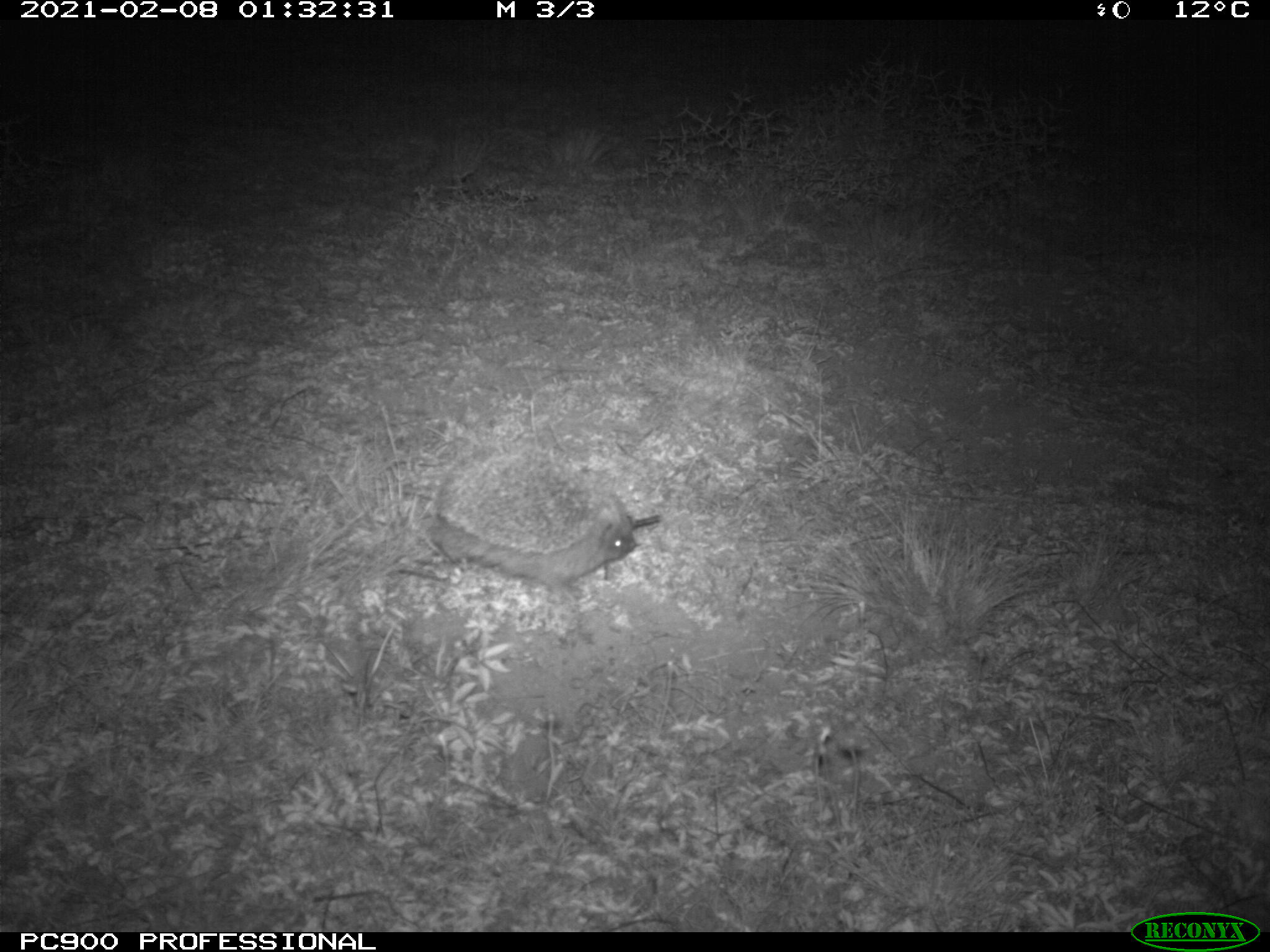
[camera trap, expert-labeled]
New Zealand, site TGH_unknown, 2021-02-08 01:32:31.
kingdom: Animalia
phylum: Chordata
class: Mammalia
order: Eulipotyphla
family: Erinaceidae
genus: Erinaceus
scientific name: Erinaceus europaeus europaeus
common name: european hedgehog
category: hedgehog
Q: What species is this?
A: Hedgehog (european hedgehog) (Erinaceus europaeus europaeus).